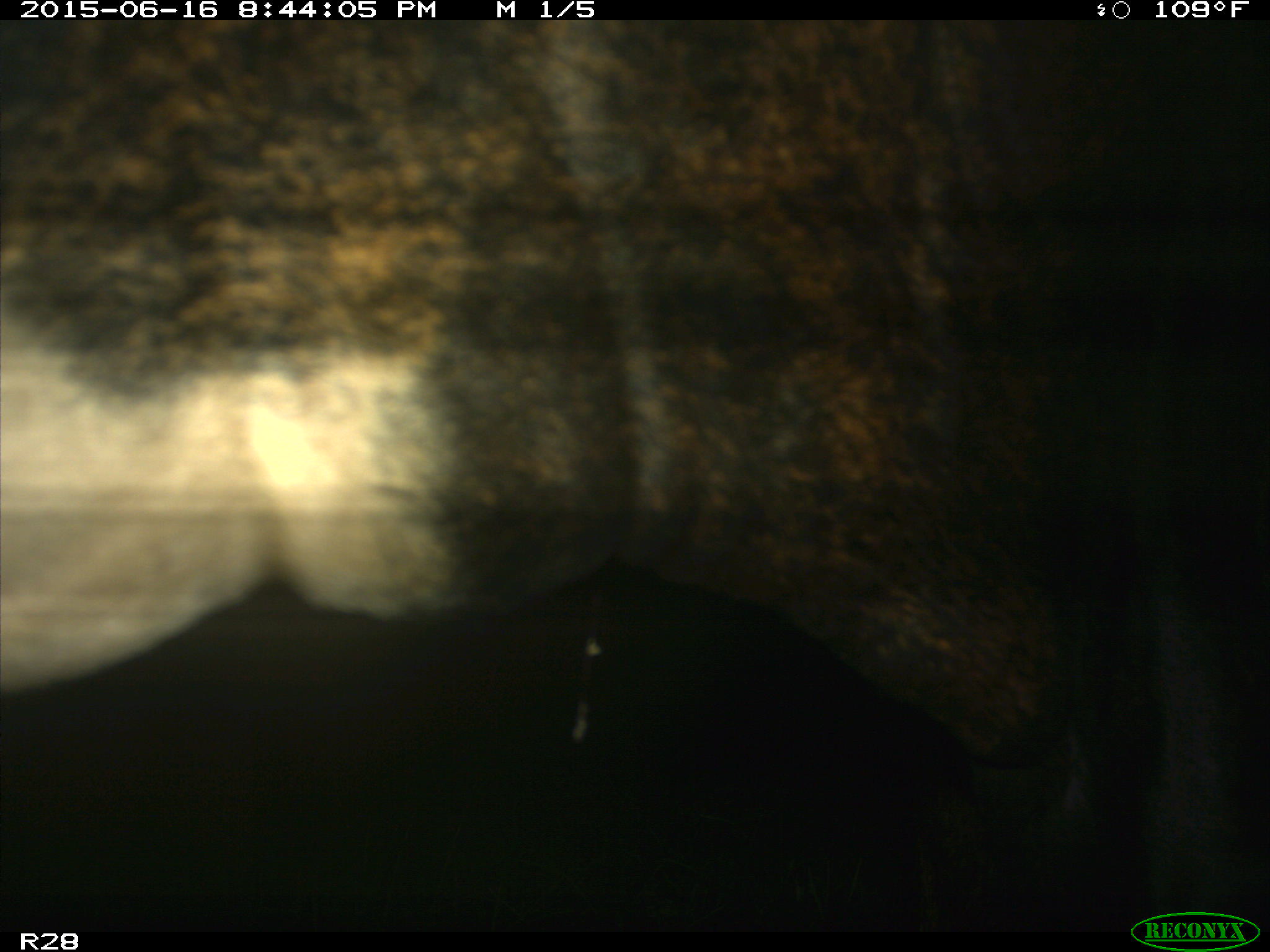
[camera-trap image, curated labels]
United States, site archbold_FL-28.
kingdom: Animalia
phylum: Chordata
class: Mammalia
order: Artiodactyla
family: Bovidae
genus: Bos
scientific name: Bos taurus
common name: domestic cow